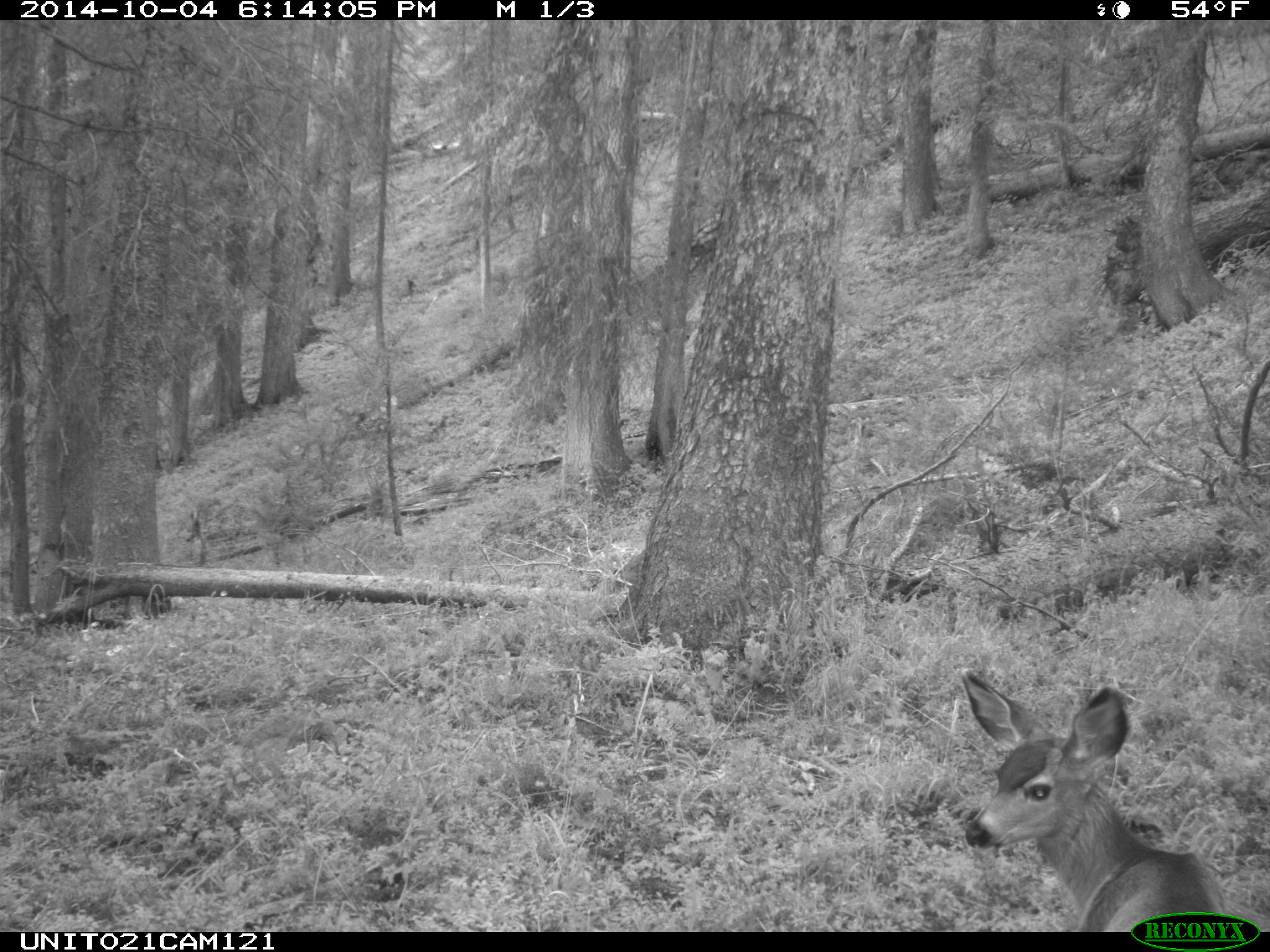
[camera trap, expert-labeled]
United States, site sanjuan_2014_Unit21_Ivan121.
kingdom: Animalia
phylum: Chordata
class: Mammalia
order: Artiodactyla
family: Cervidae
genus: Odocoileus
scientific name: Odocoileus hemionus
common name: mule deer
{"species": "Odocoileus hemionus (mule deer)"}